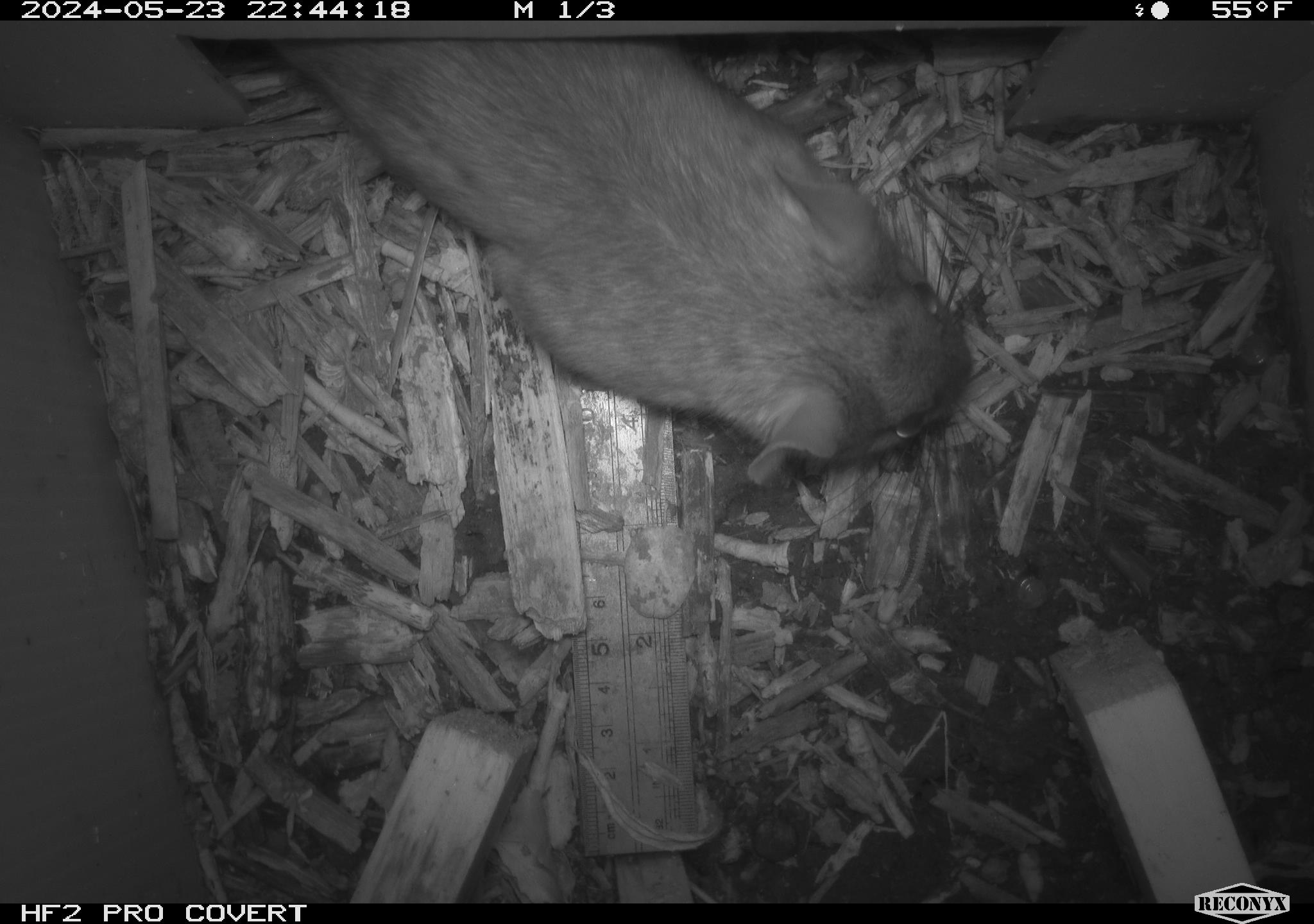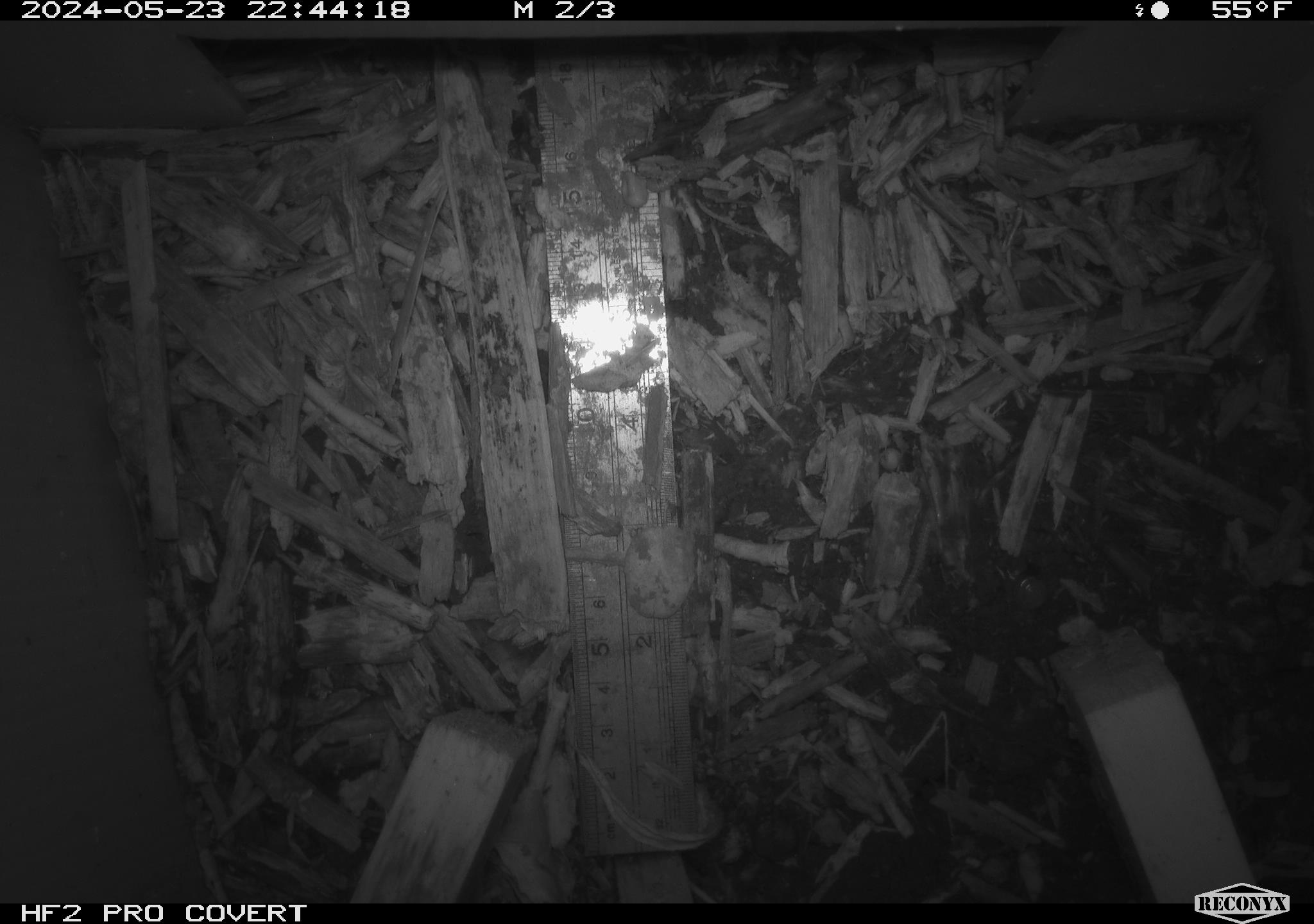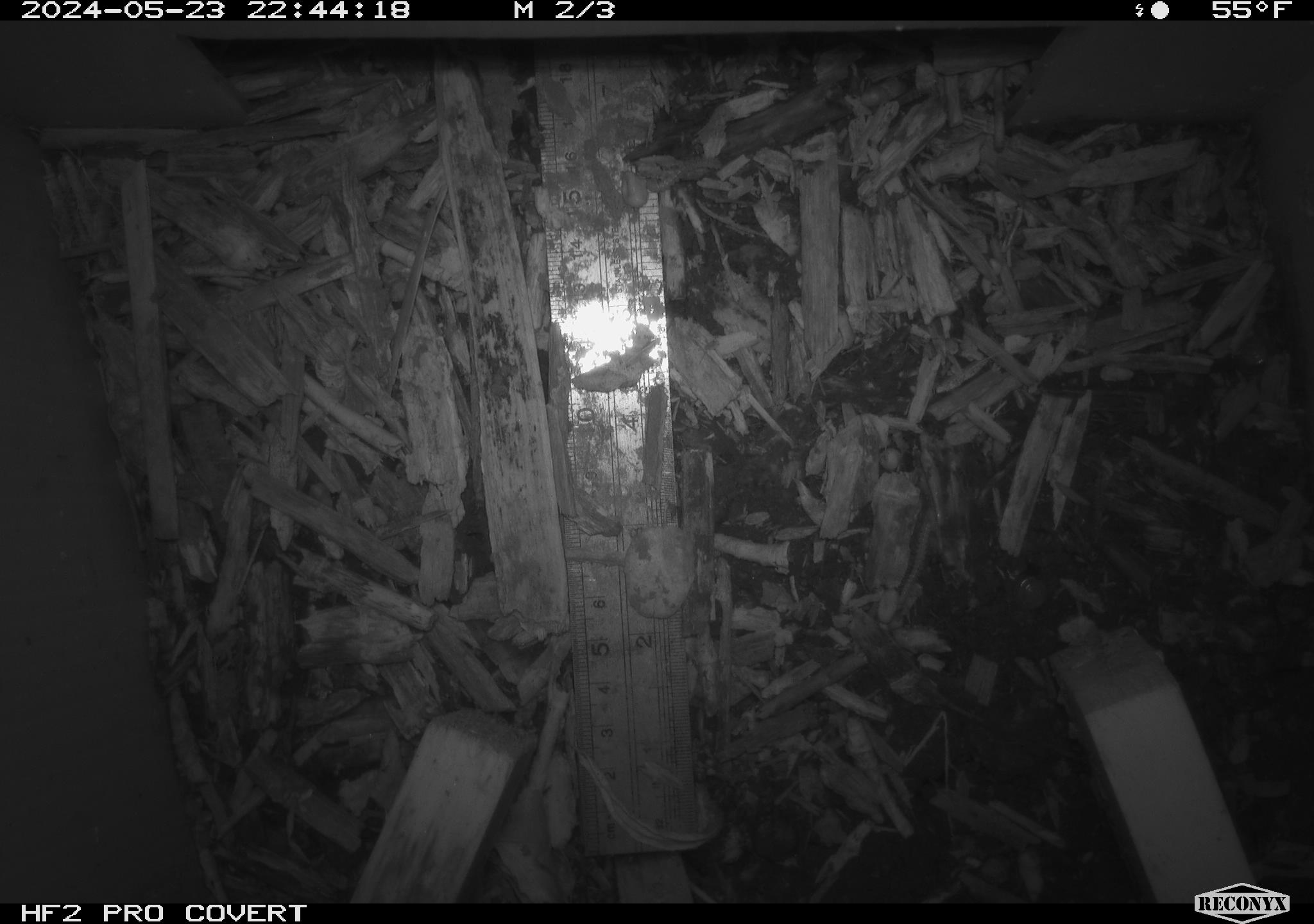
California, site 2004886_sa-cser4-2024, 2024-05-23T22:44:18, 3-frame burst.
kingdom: Animalia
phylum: Chordata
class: Mammalia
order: Rodentia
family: Muridae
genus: Rattus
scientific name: Rattus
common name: rat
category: rattus species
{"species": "rattus species (rat) (Rattus)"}